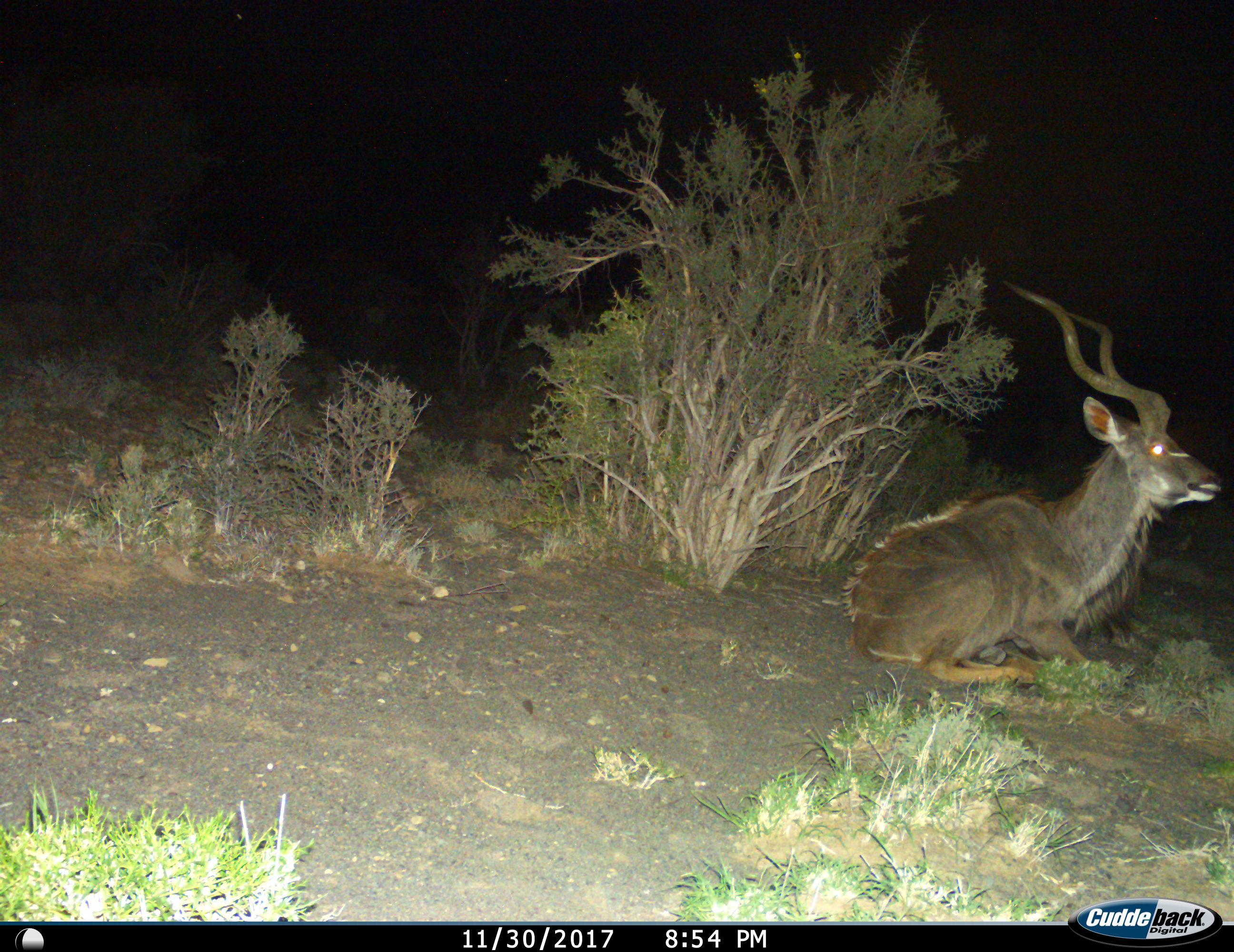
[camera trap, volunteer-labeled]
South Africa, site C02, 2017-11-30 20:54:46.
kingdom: Animalia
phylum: Chordata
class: Mammalia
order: Artiodactyla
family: Bovidae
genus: Tragelaphus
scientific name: Tragelaphus strepsiceros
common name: greater kudu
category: kudu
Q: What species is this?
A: Kudu (greater kudu) (Tragelaphus strepsiceros).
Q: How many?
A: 1.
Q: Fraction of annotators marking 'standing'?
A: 0%.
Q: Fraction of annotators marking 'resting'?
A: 100%.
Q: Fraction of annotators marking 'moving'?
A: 0%.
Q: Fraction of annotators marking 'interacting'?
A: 0%.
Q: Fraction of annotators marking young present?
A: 0%.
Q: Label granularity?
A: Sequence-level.